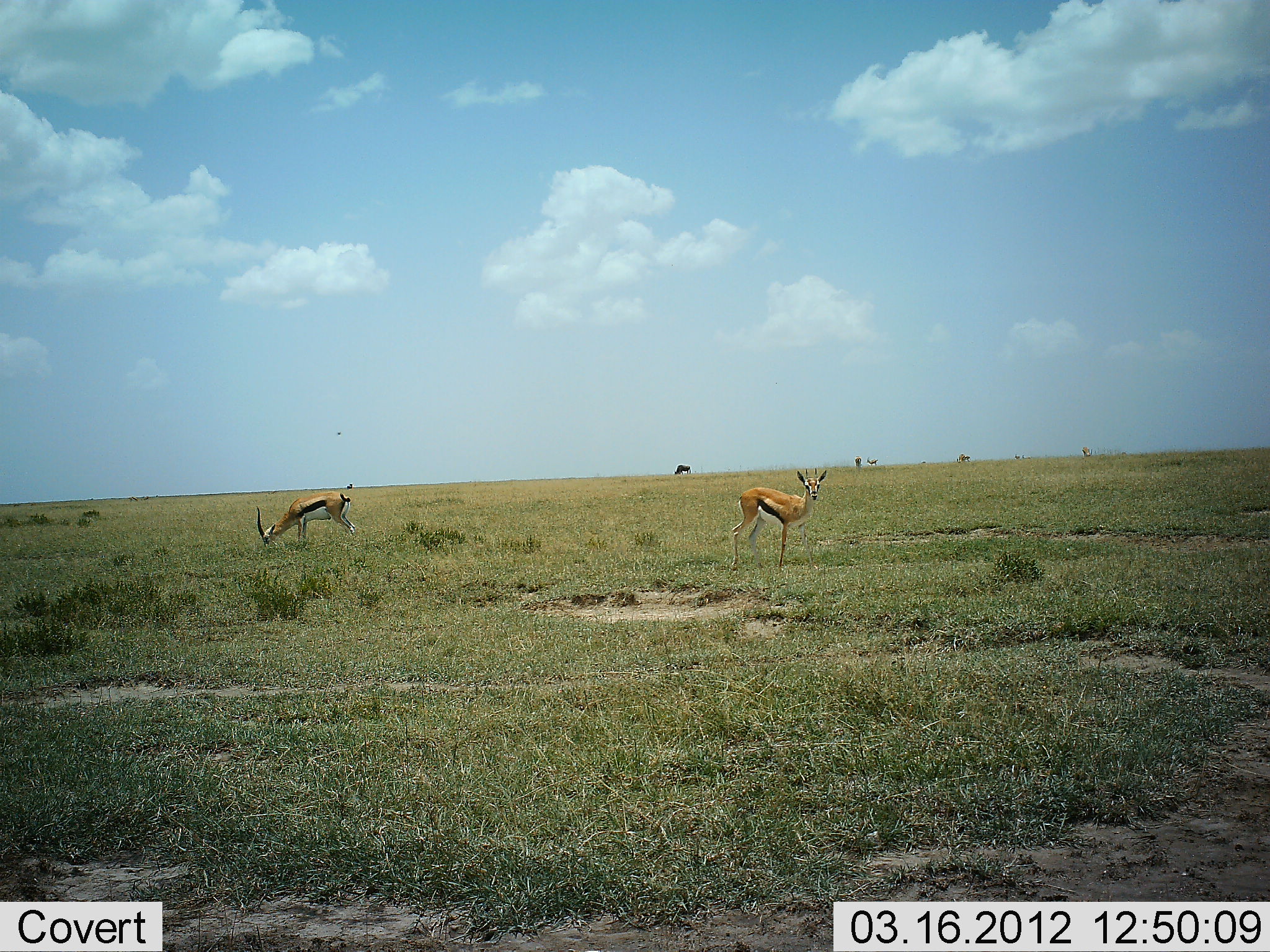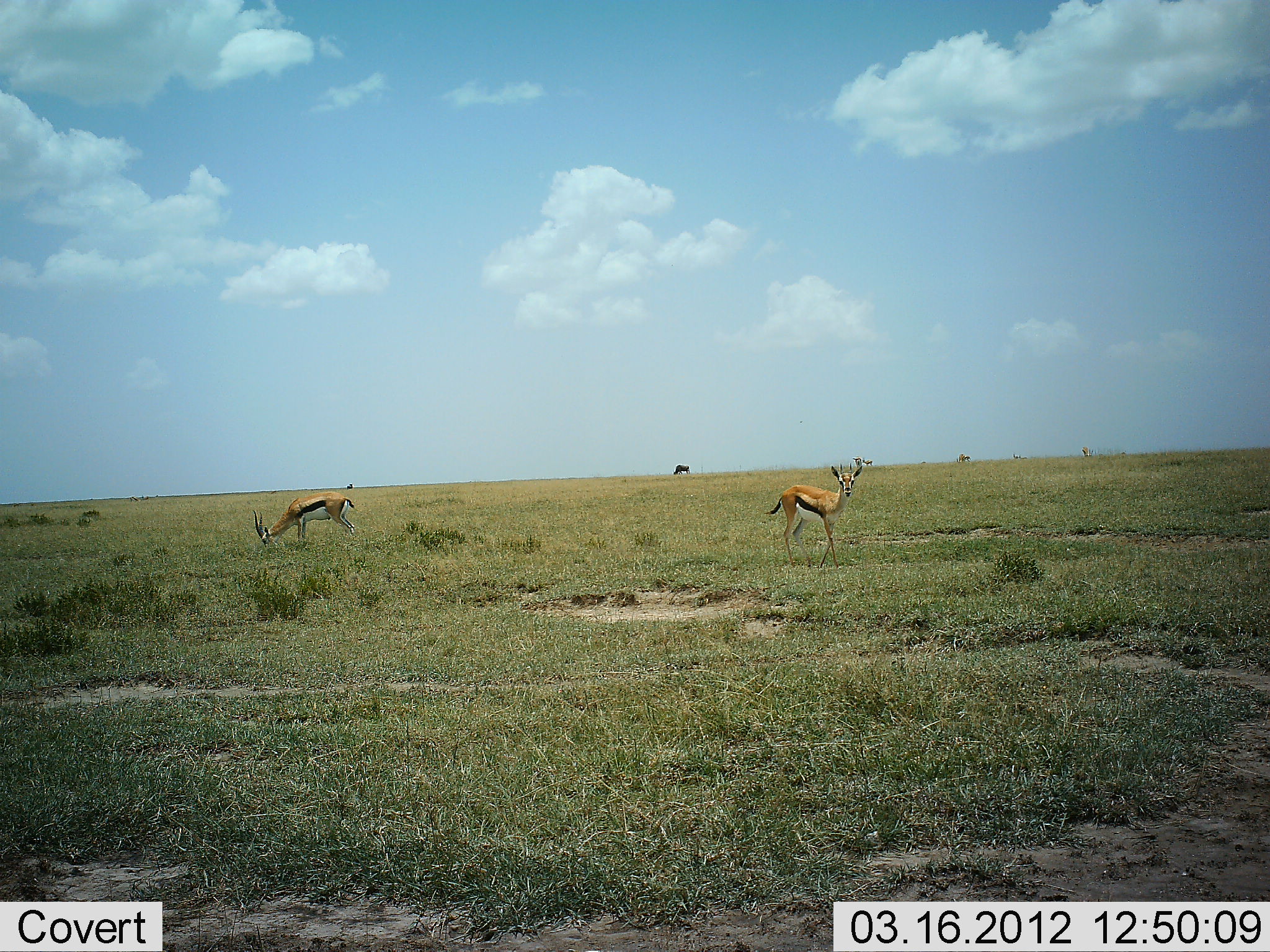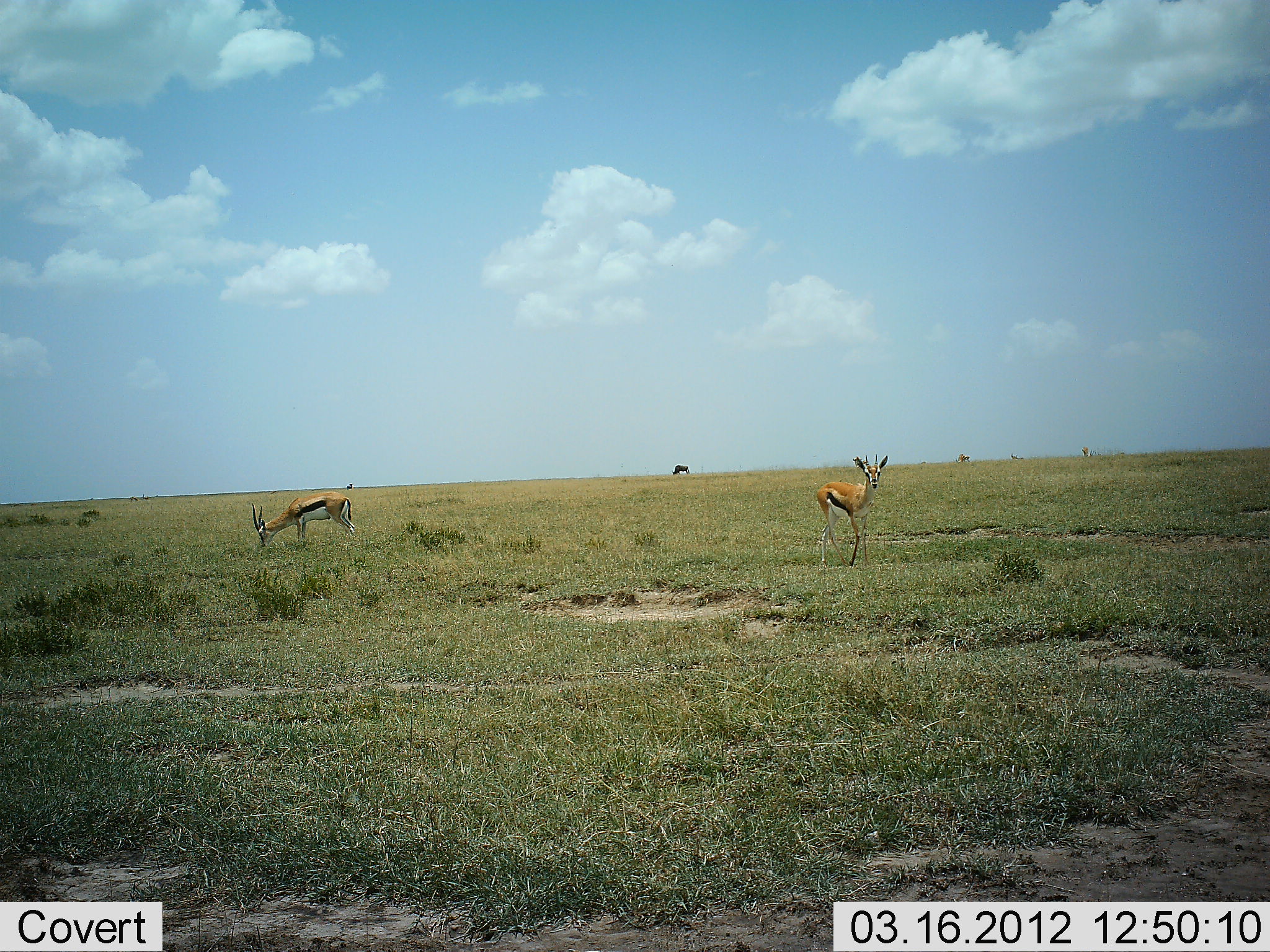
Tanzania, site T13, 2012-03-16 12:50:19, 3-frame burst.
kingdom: Animalia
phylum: Chordata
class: Mammalia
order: Artiodactyla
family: Bovidae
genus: Eudorcas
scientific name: Eudorcas thomsonii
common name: thomson's gazelle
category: gazellethomsons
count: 2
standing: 60%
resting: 0%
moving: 55%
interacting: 0%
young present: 0%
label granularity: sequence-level